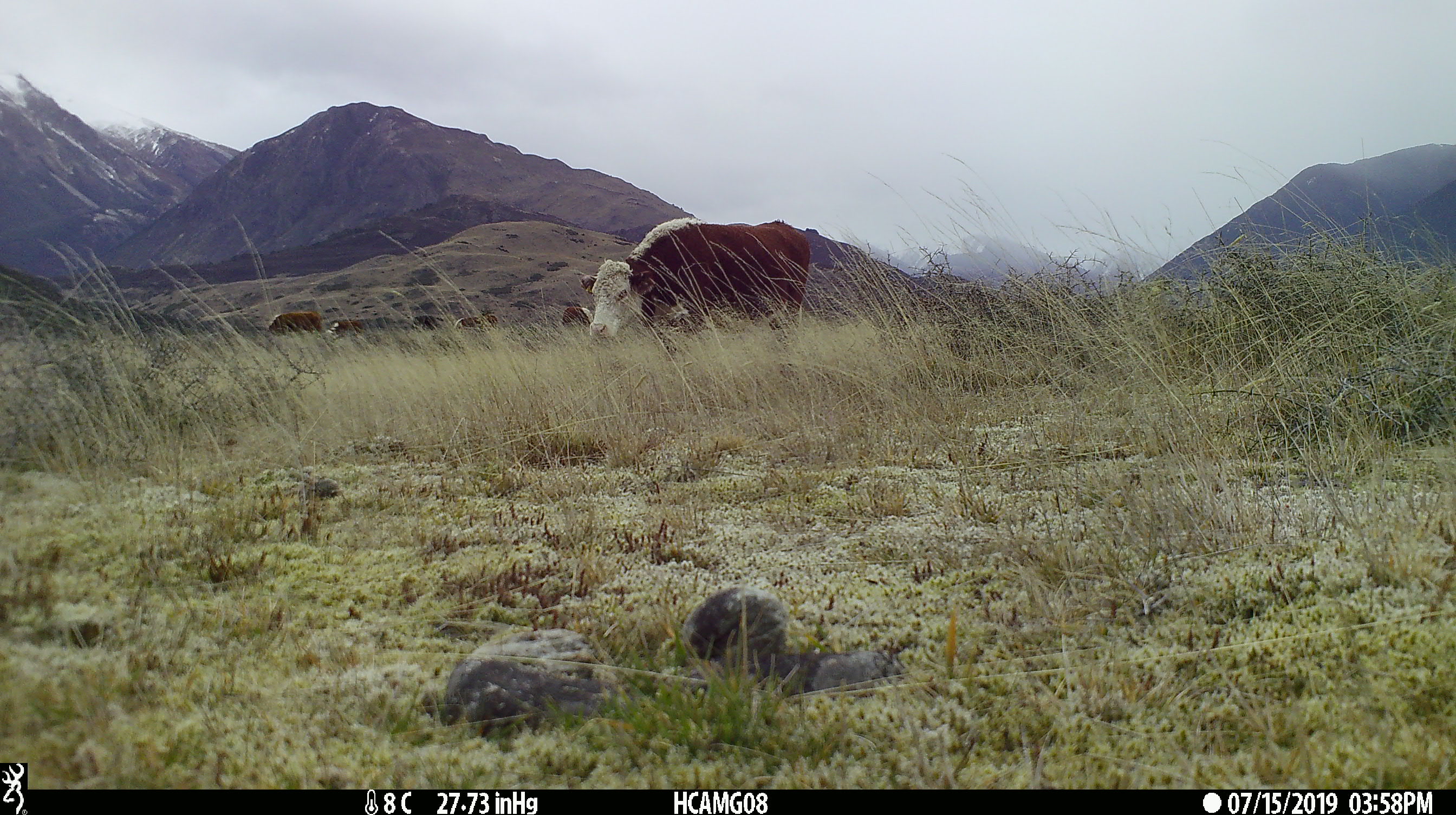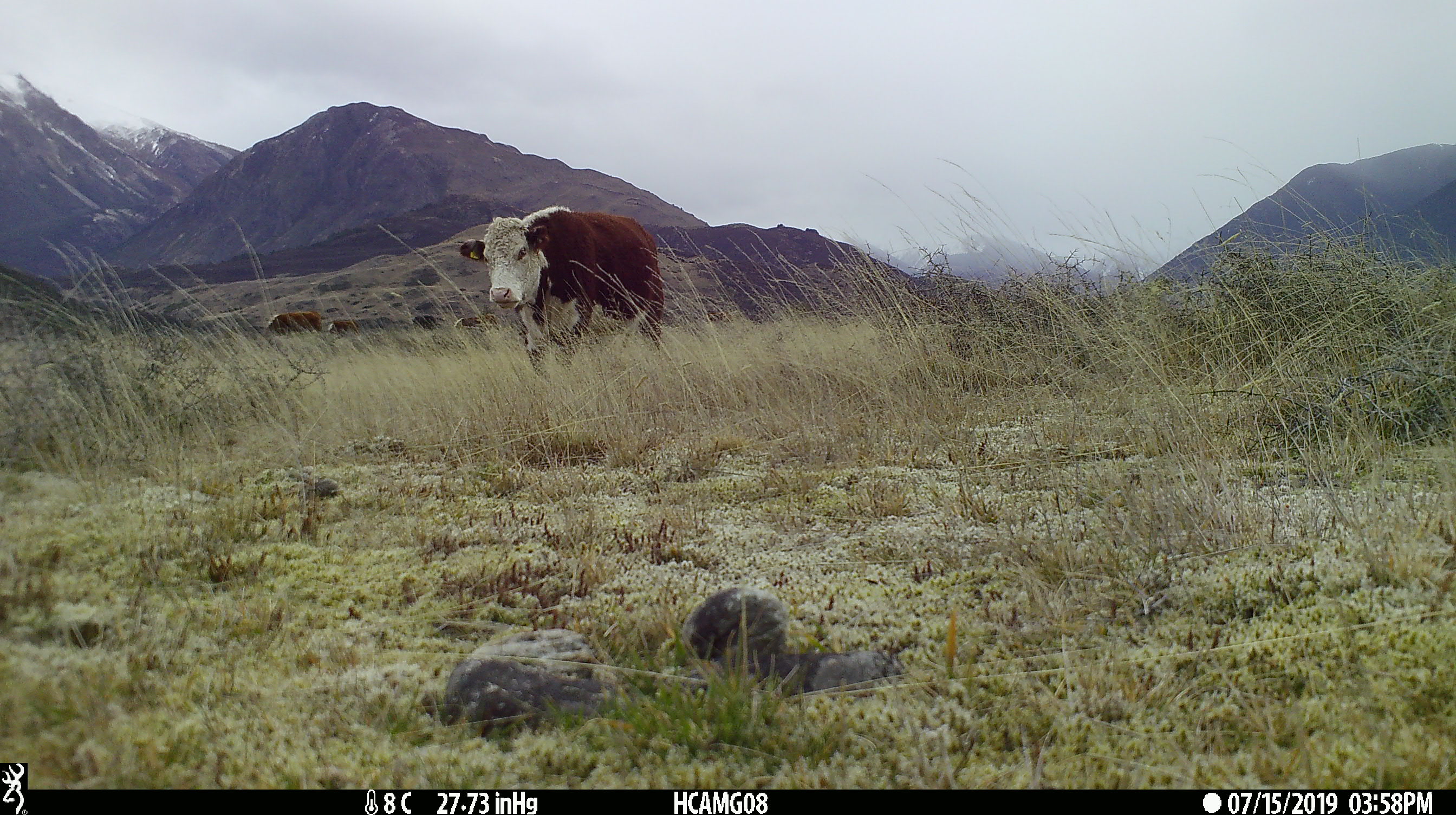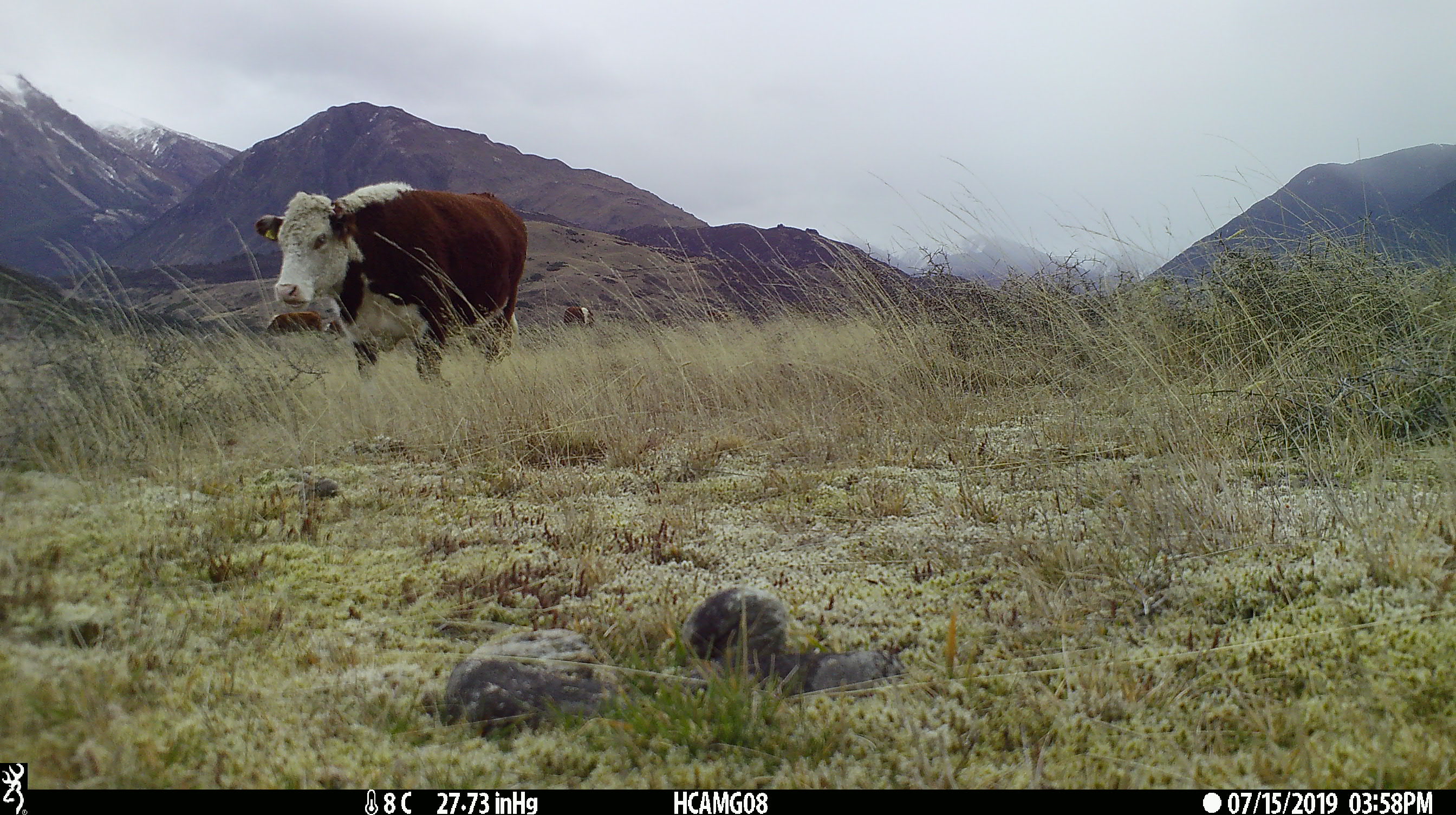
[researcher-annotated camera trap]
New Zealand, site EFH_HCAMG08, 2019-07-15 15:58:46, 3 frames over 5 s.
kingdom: Animalia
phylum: Chordata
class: Mammalia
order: Artiodactyla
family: Bovidae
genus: Bos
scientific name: Bos taurus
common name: domestic cow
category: cow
Cow (domestic cow) (Bos taurus).